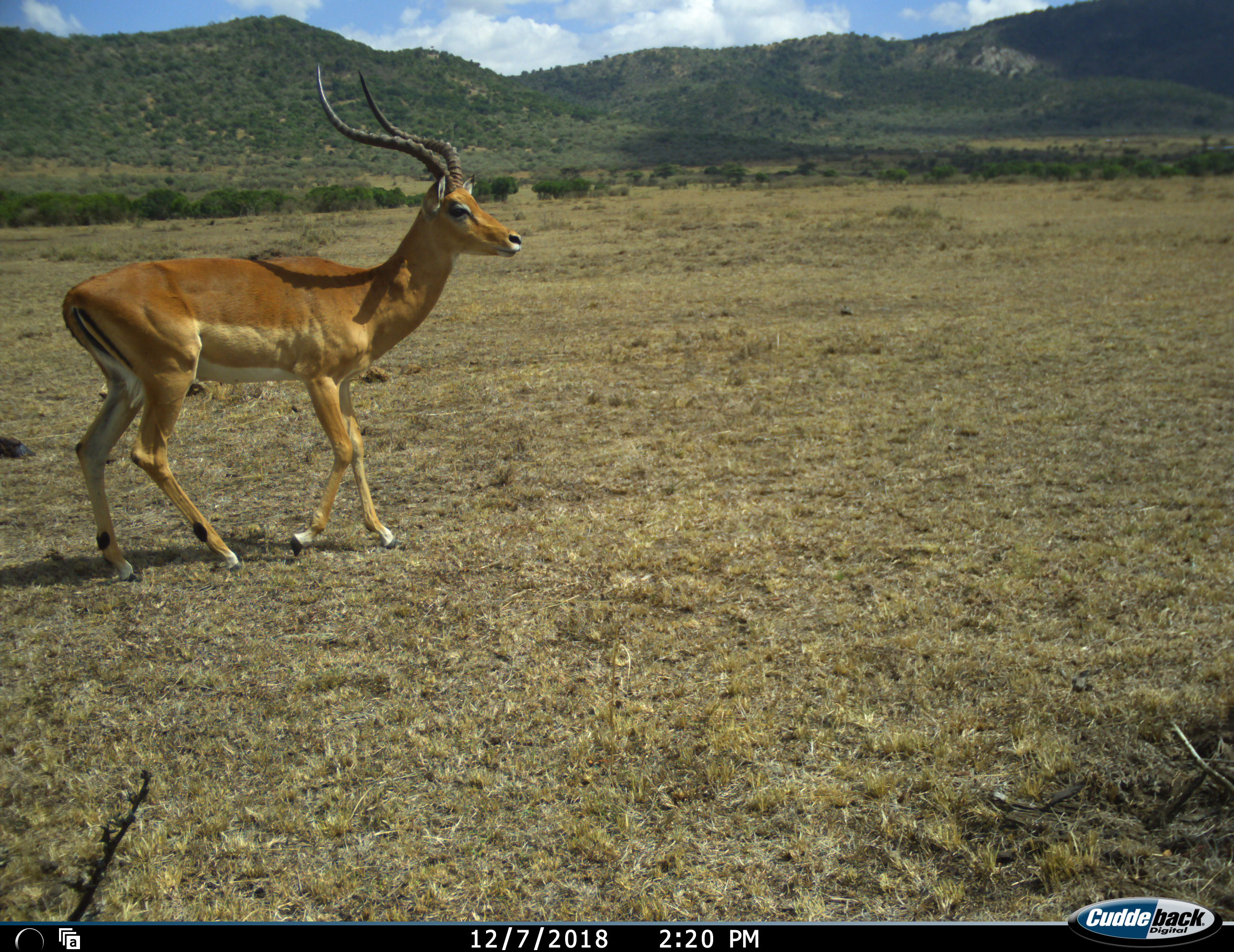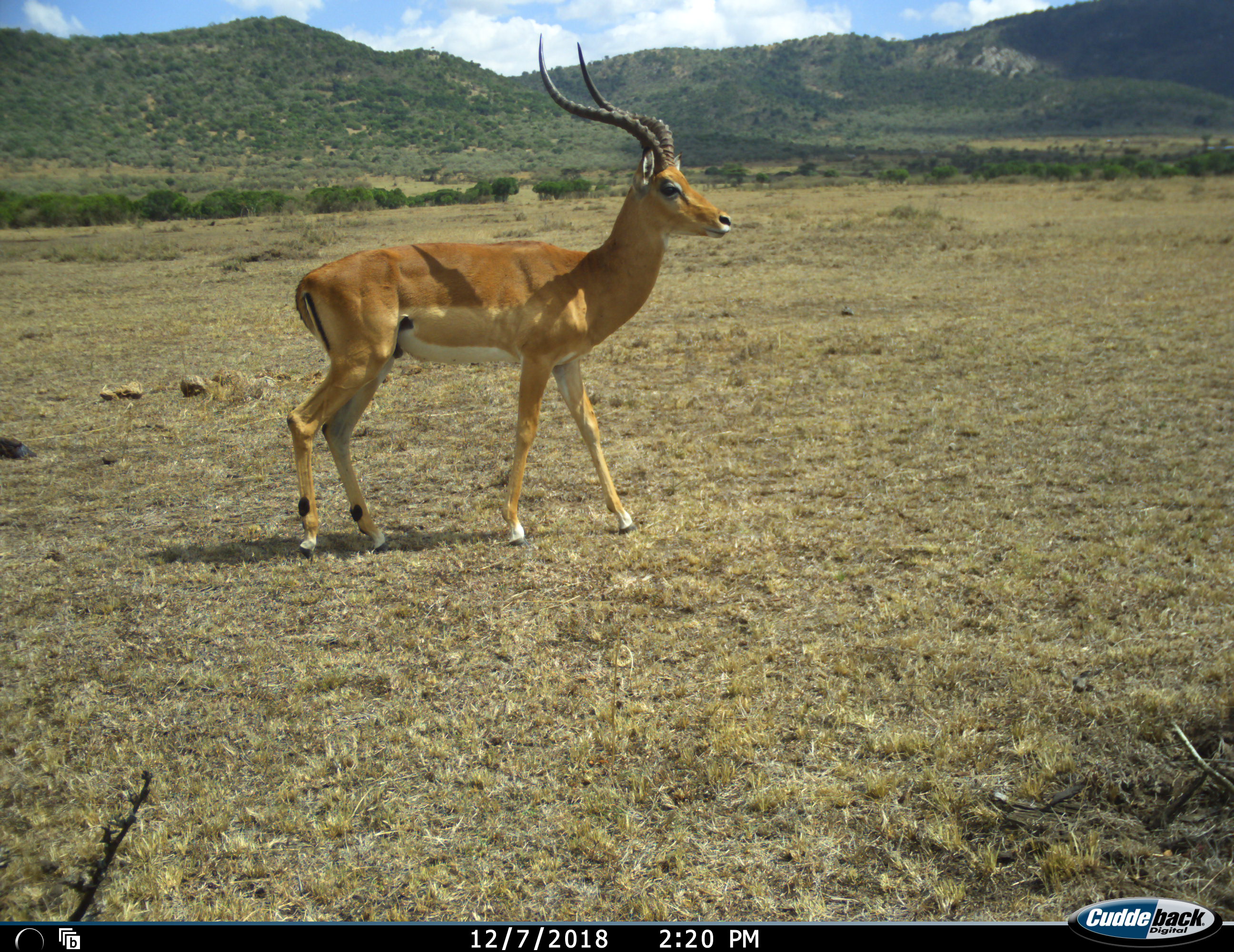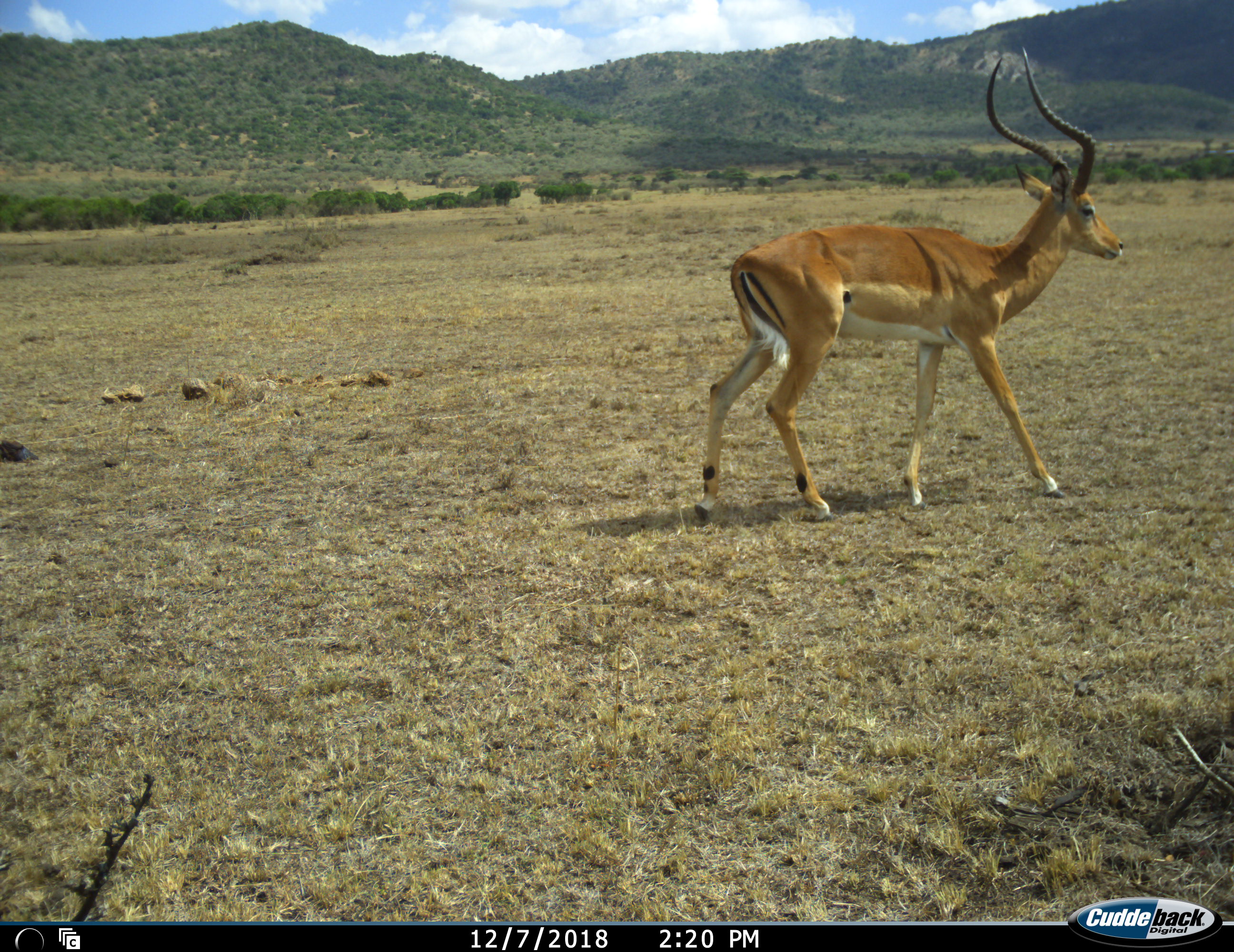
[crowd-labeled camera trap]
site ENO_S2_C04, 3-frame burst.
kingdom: Animalia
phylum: Chordata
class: Mammalia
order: Artiodactyla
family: Bovidae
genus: Aepyceros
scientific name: Aepyceros melampus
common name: impala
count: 1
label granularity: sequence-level